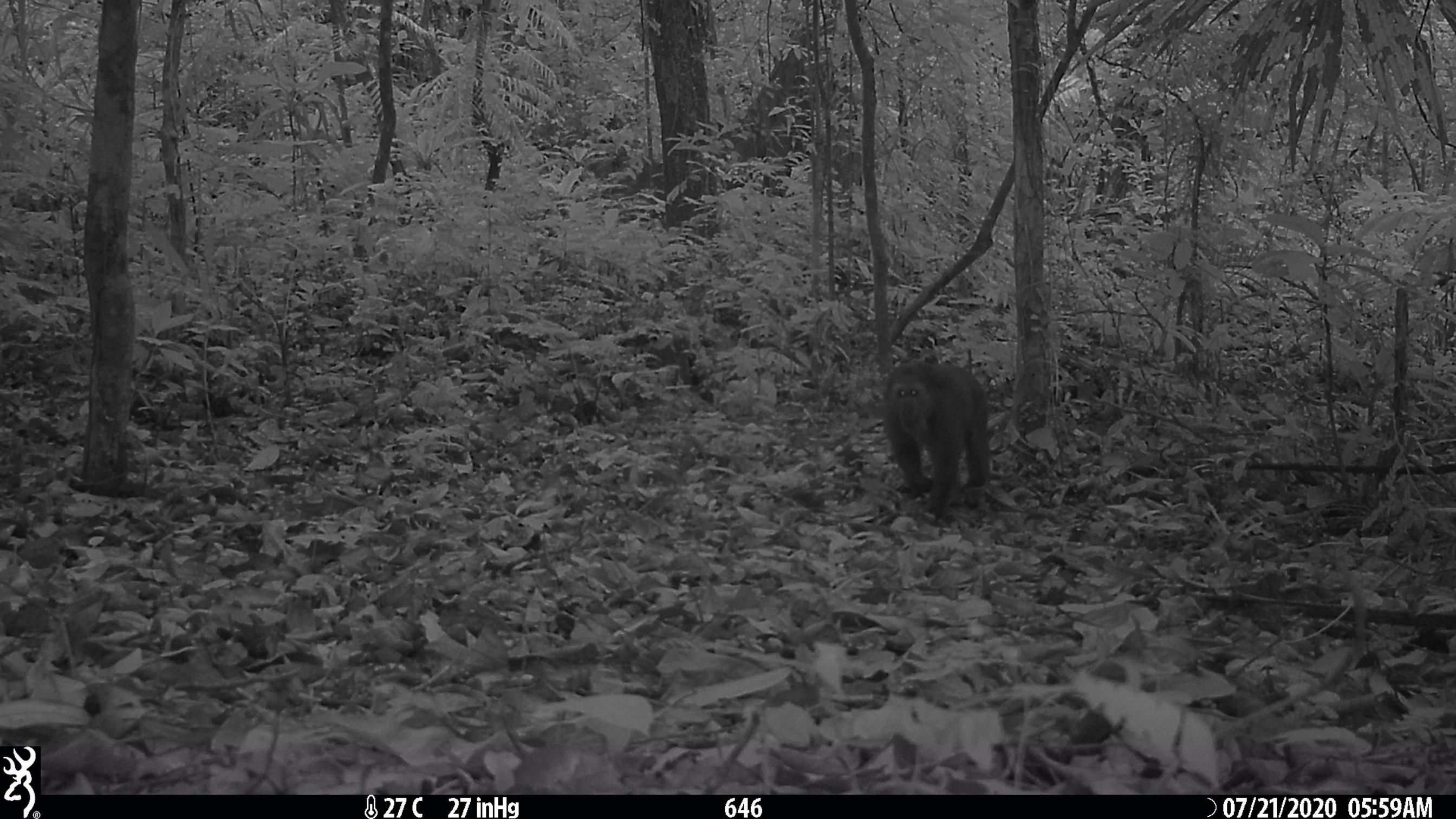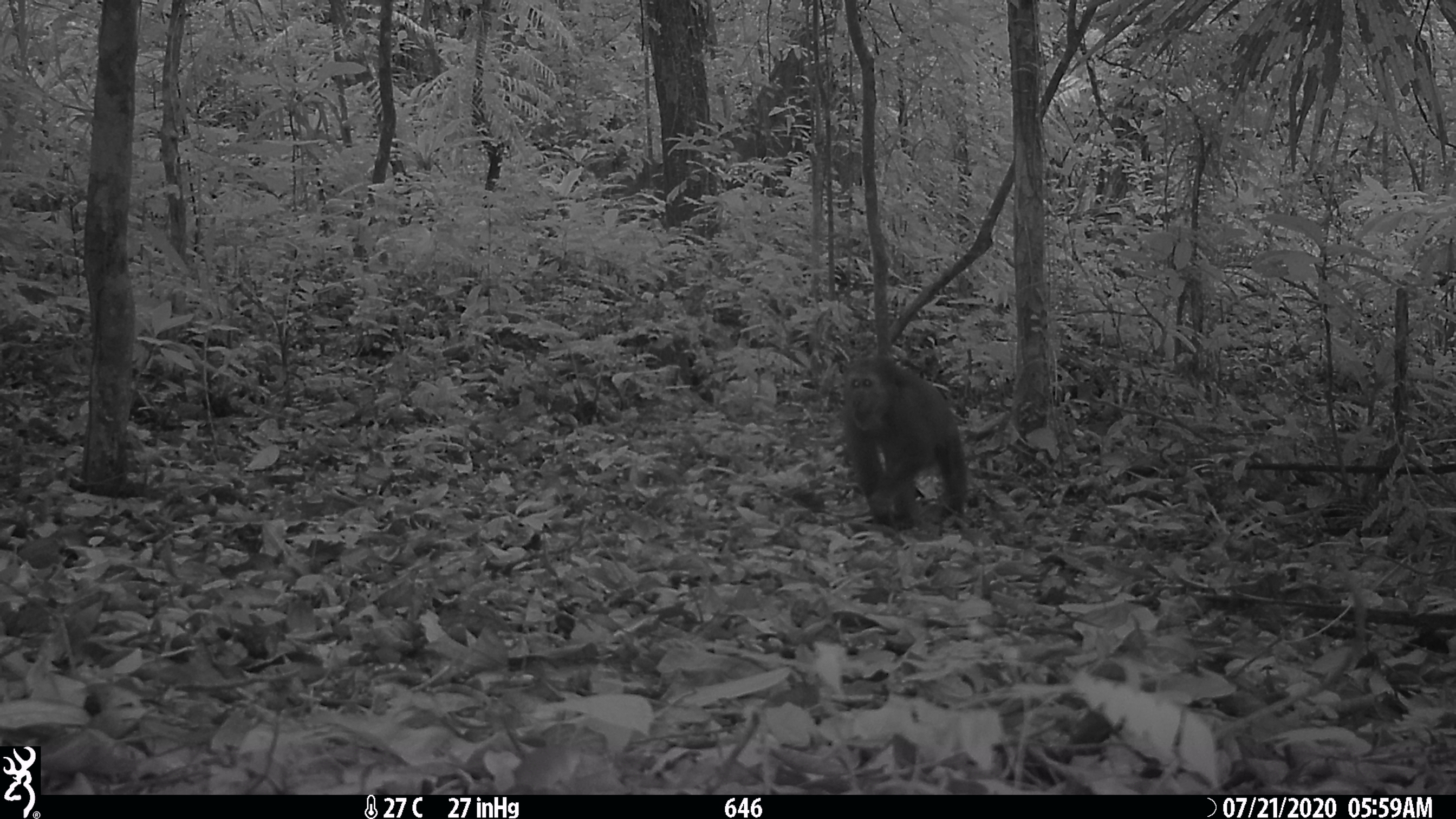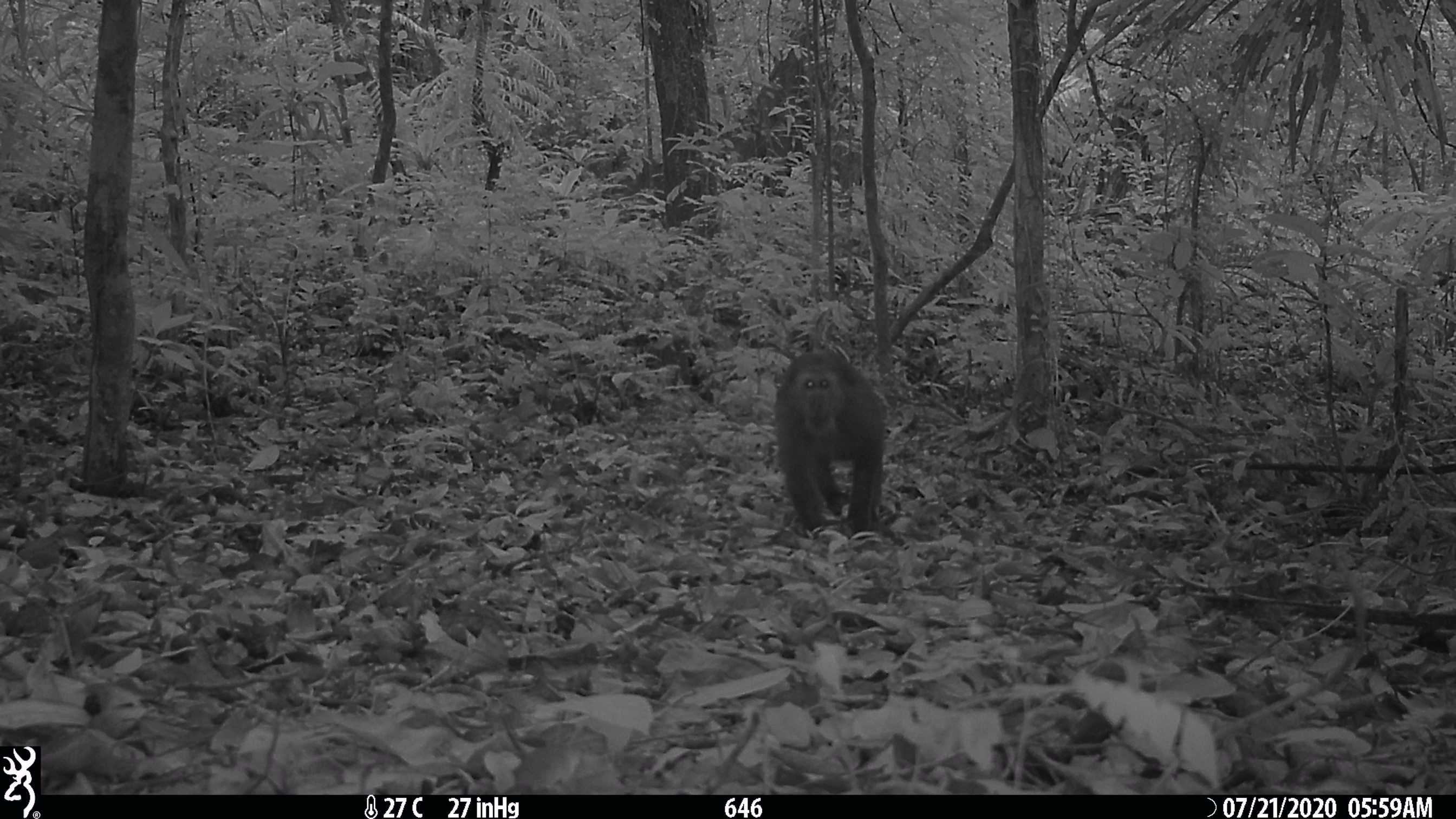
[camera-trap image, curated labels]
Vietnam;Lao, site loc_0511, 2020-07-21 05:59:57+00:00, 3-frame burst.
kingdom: Animalia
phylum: Chordata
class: Mammalia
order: Primates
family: Cercopithecidae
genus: Macaca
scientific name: Macaca arctoides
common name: stump-tailed macaque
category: stump tailed macaque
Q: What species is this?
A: Stump tailed macaque (stump-tailed macaque) (Macaca arctoides).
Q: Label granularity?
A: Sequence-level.